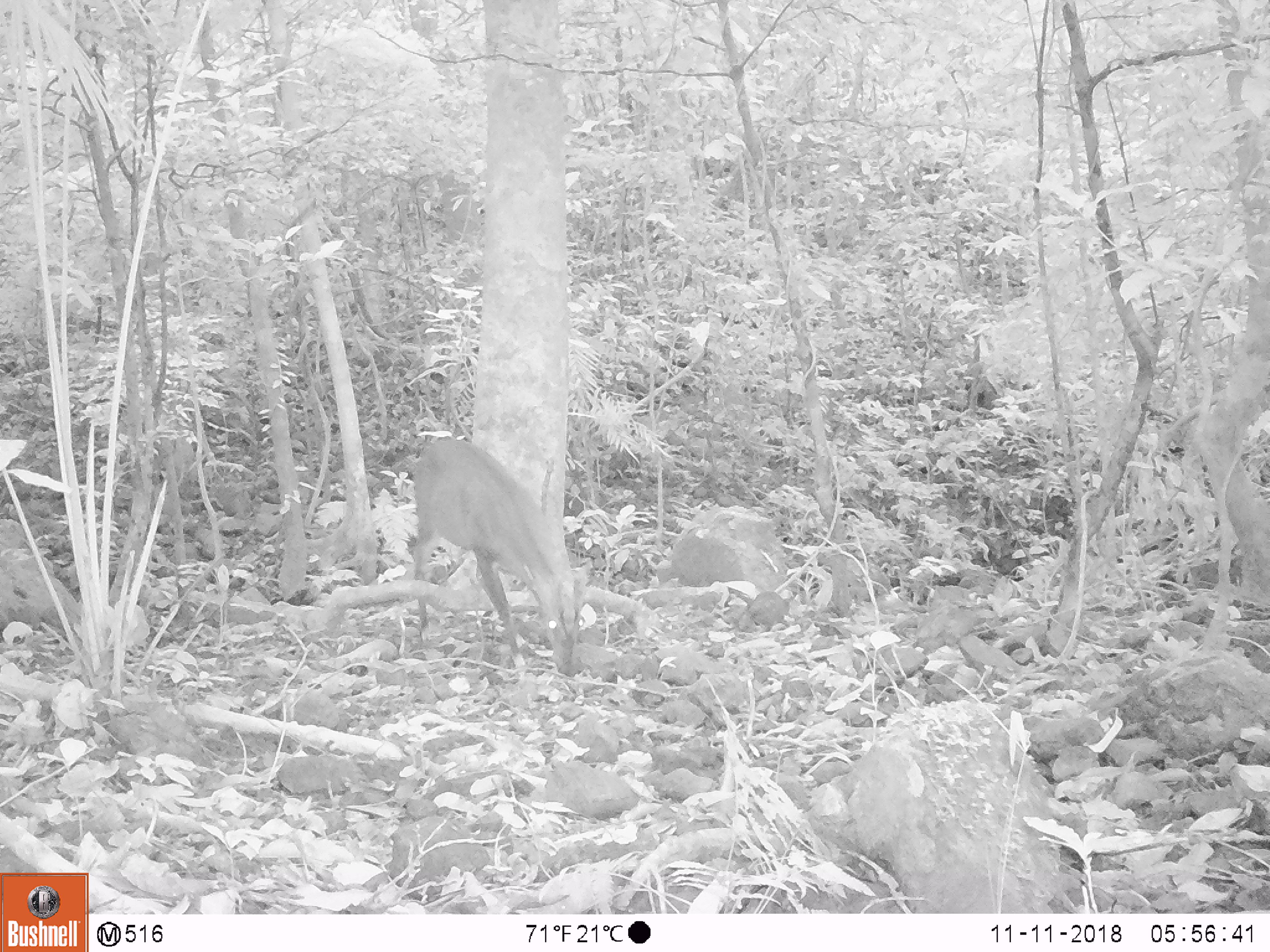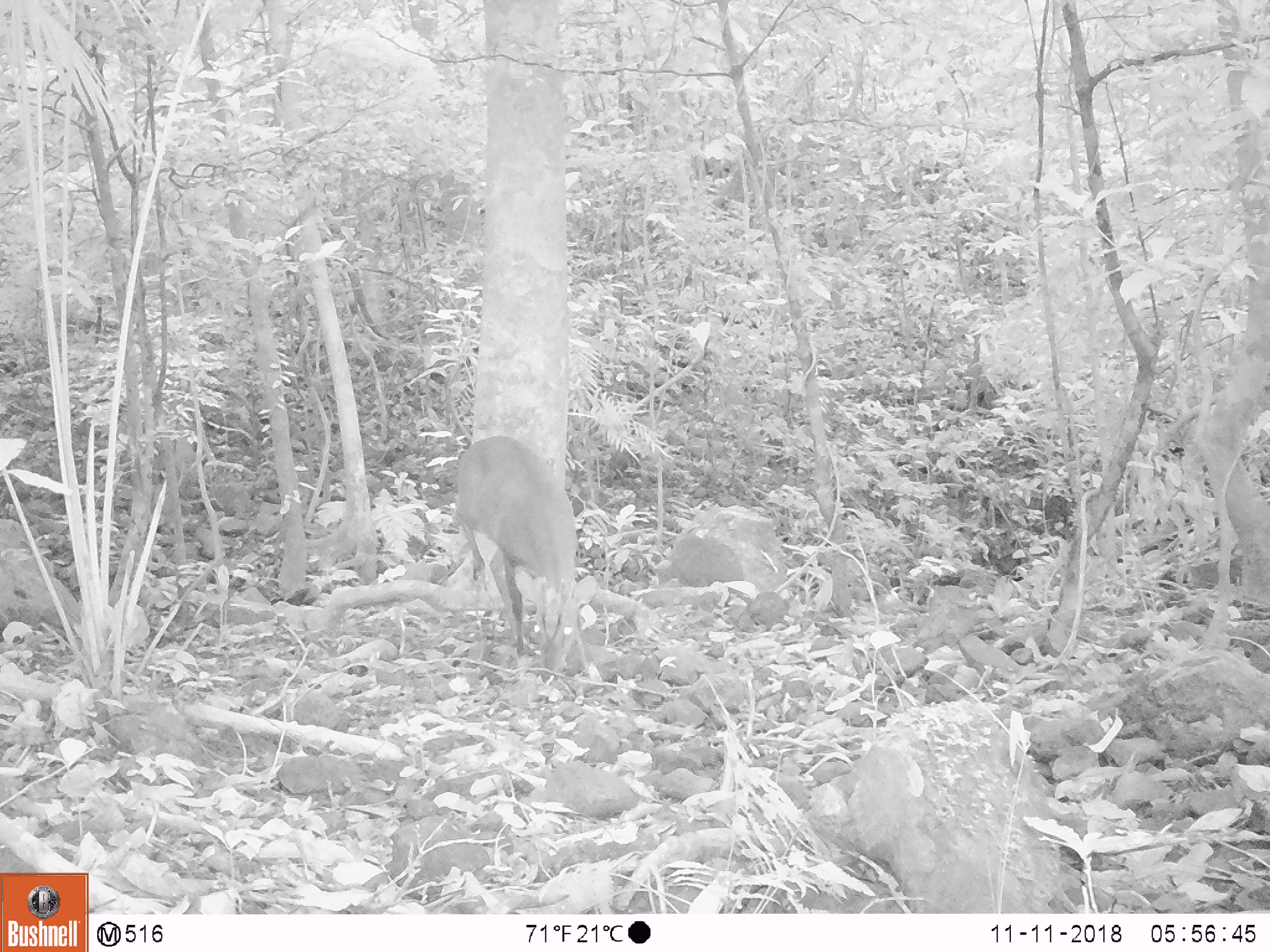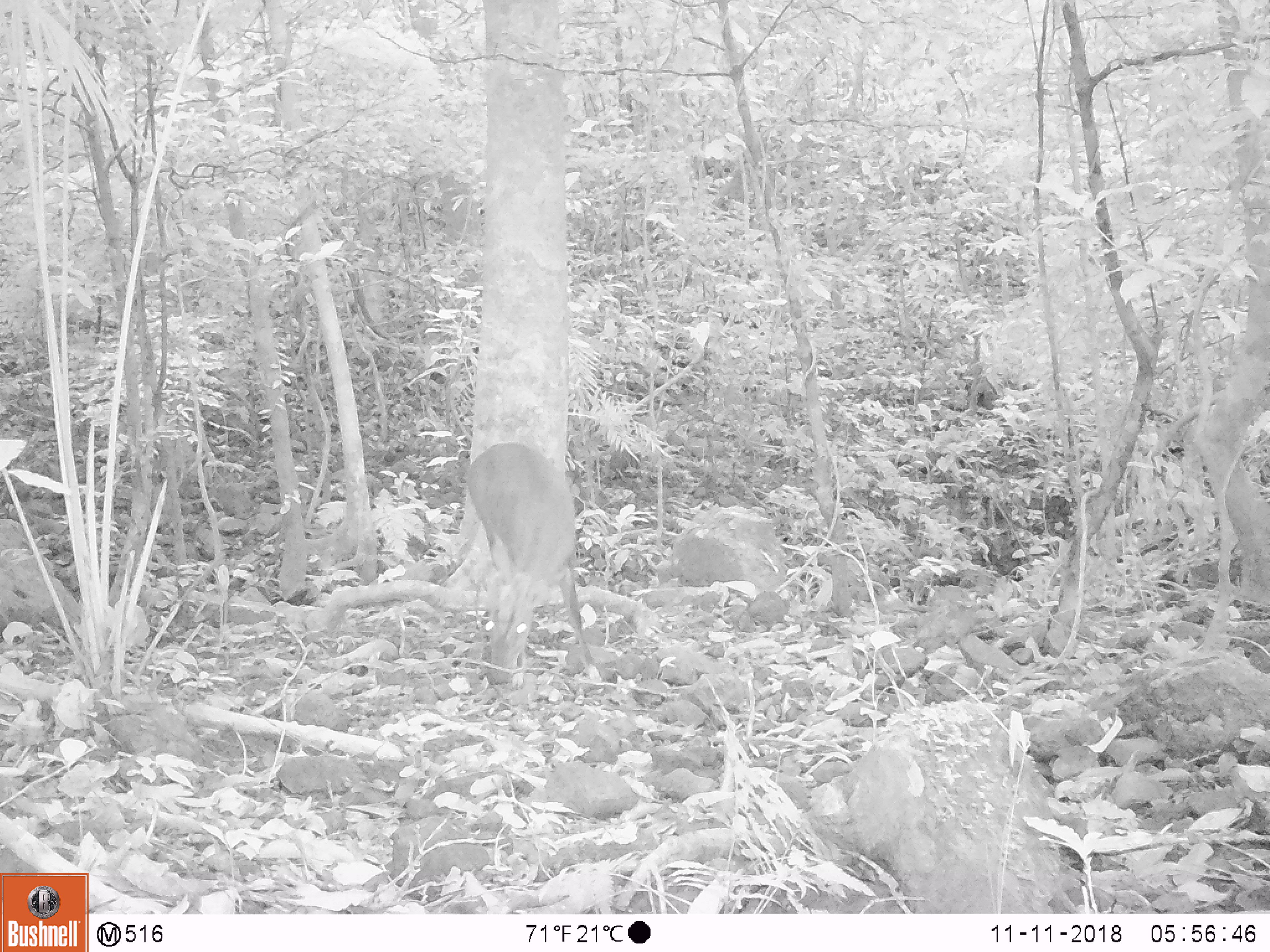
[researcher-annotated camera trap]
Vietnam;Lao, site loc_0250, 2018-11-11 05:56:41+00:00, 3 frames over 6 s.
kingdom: Animalia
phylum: Chordata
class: Mammalia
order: Artiodactyla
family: Cervidae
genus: Muntiacus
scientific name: Muntiacus vuquangensis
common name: large-antlered muntjac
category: large antlered muntjac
Large antlered muntjac (large-antlered muntjac) (Muntiacus vuquangensis). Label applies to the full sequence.